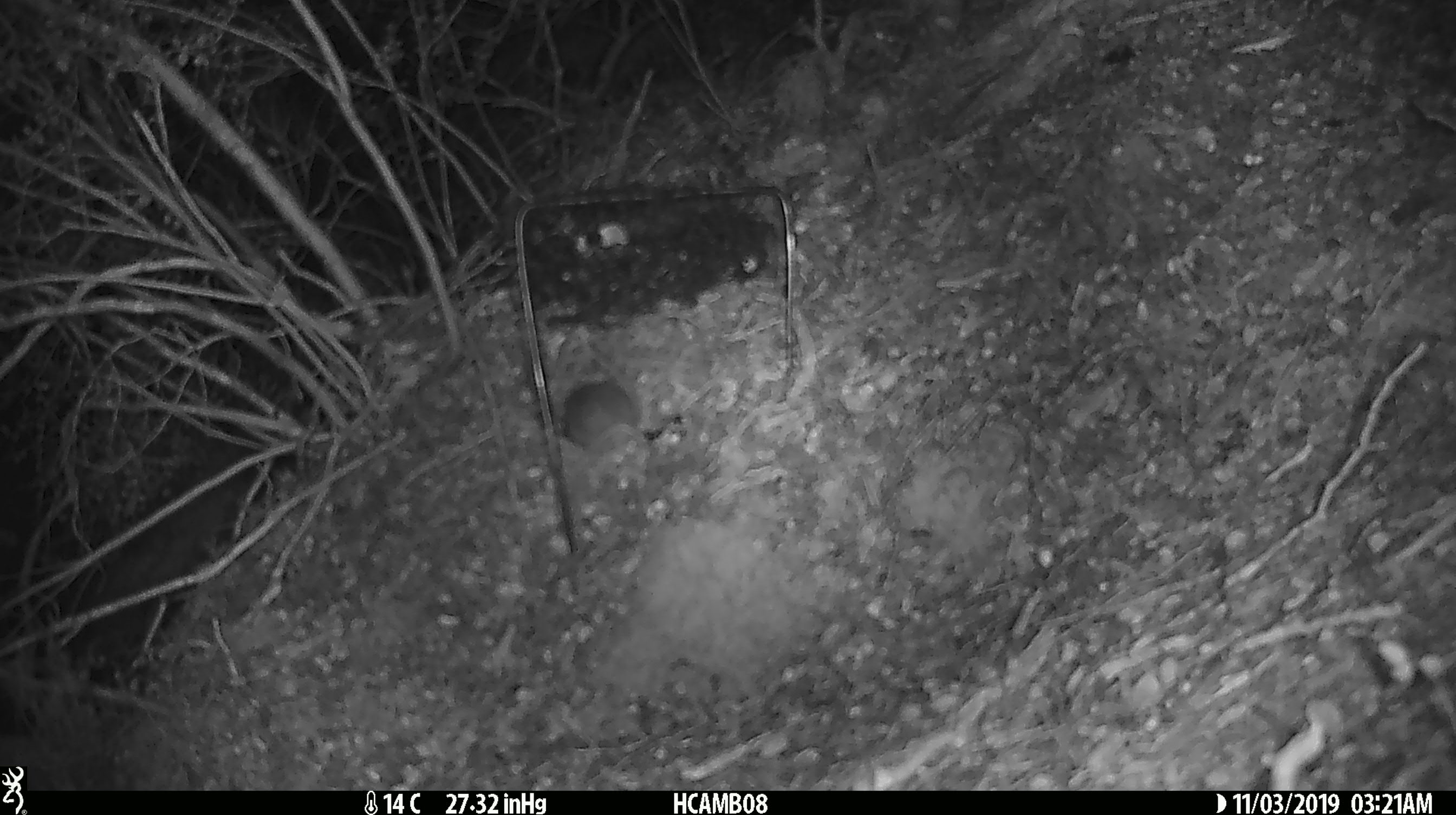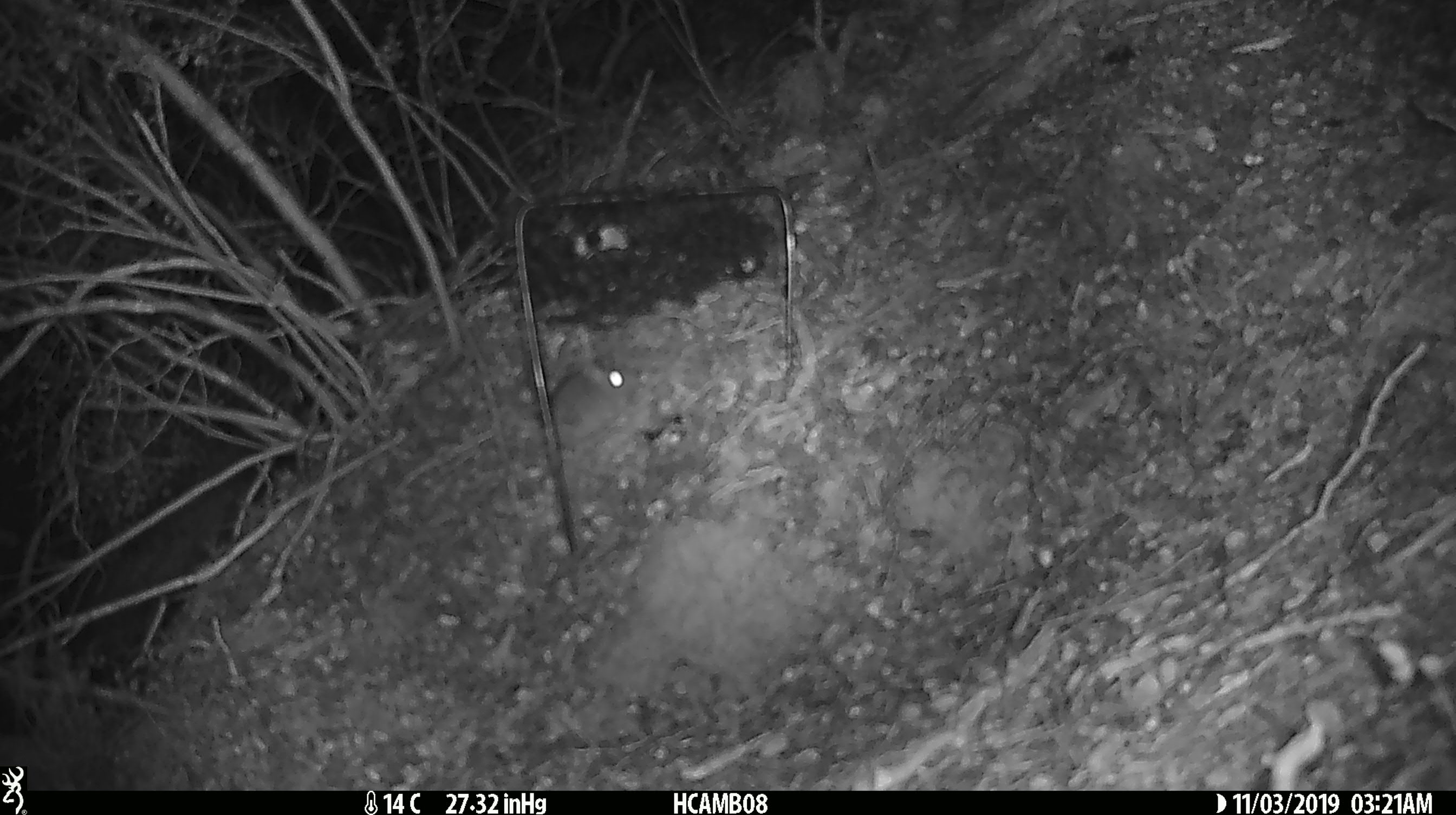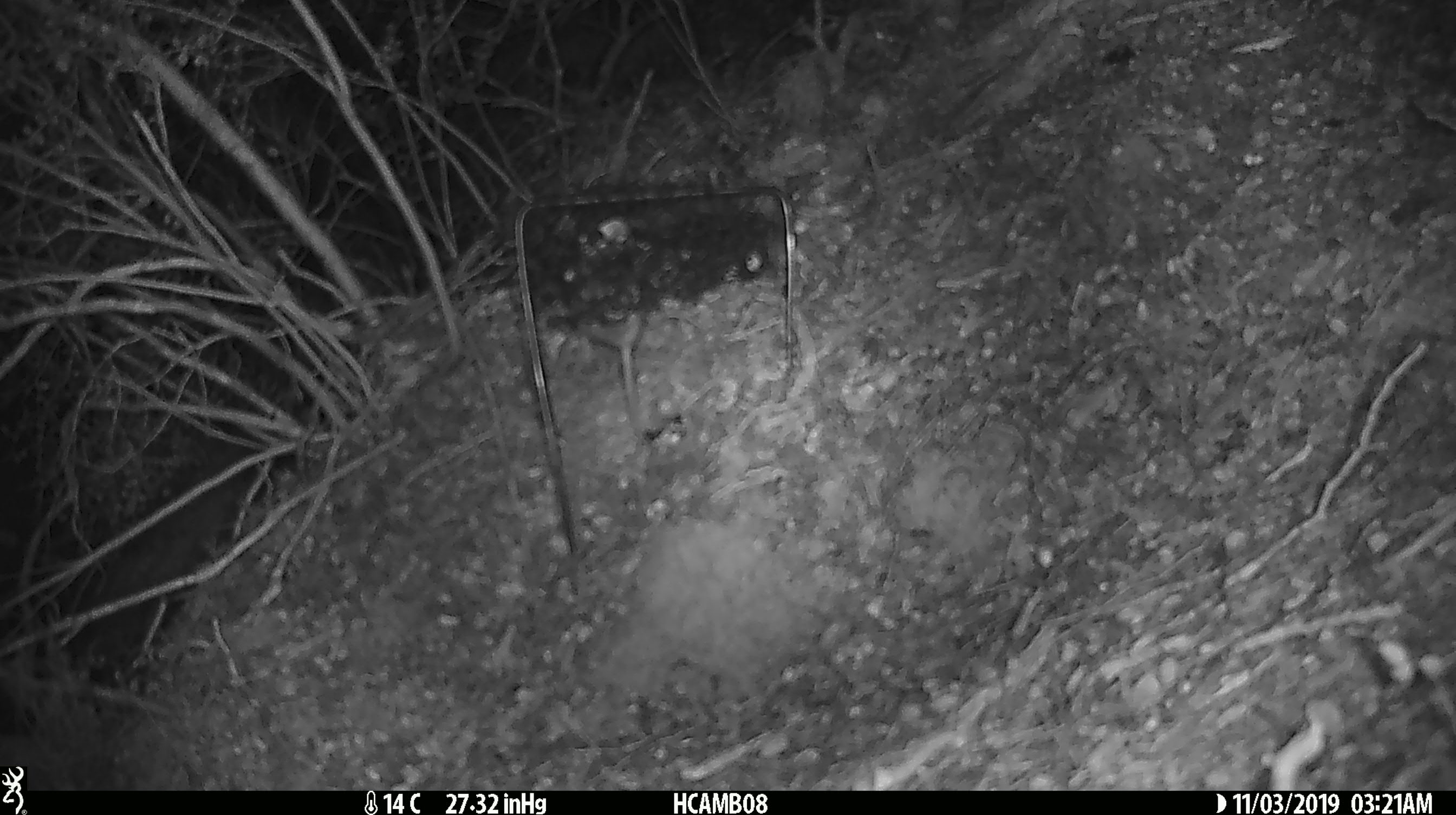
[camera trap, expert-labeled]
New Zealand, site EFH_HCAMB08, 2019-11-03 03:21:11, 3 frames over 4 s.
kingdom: Animalia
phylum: Chordata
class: Mammalia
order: Rodentia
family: Muridae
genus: Mus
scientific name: Mus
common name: mouse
Mouse (Mus).